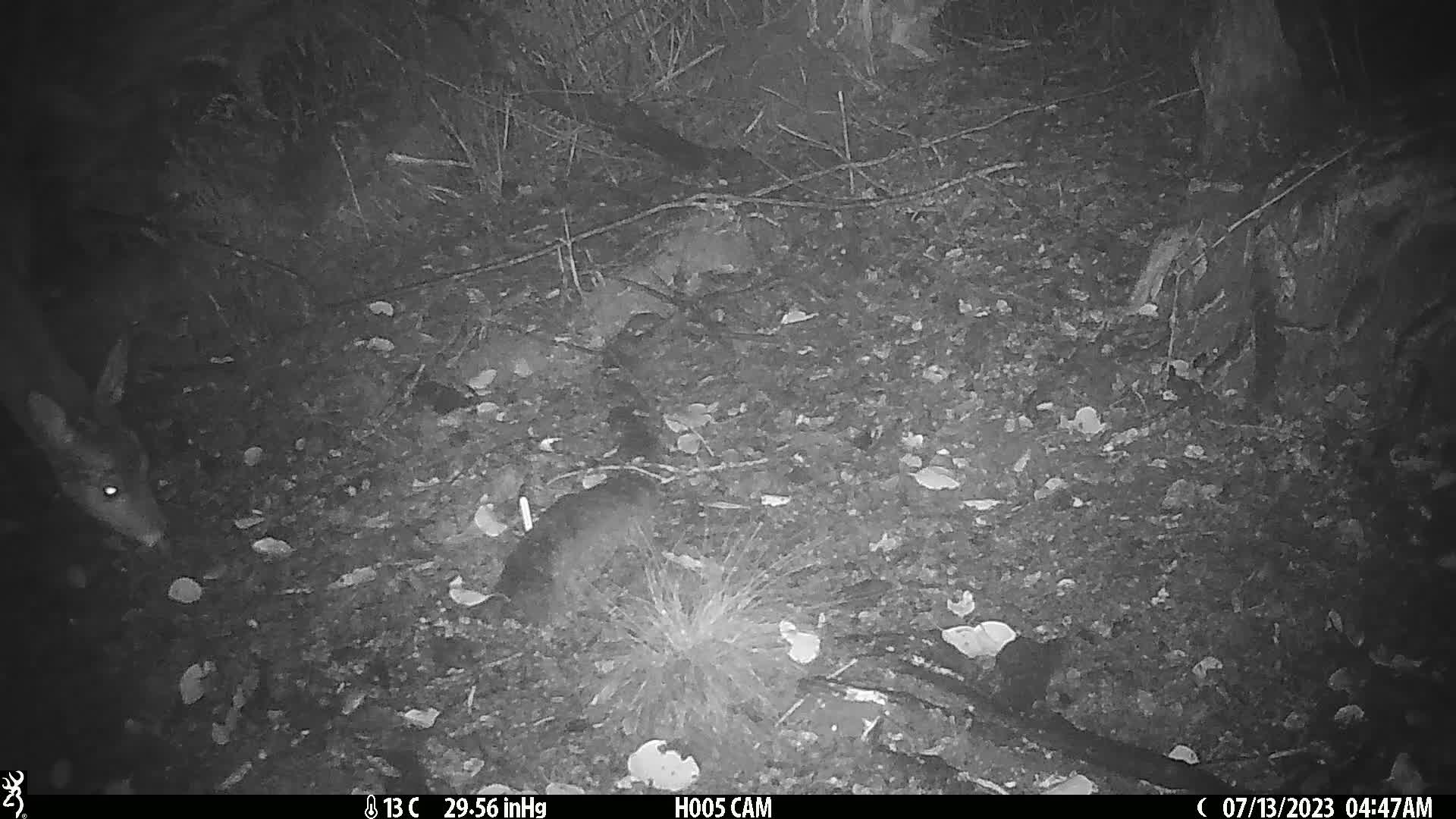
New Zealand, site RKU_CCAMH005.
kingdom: Animalia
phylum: Chordata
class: Mammalia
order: Artiodactyla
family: Cervidae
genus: Odocoileus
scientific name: Odocoileus virginianus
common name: white-tailed deer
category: white tailed deer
White tailed deer (white-tailed deer) (Odocoileus virginianus).